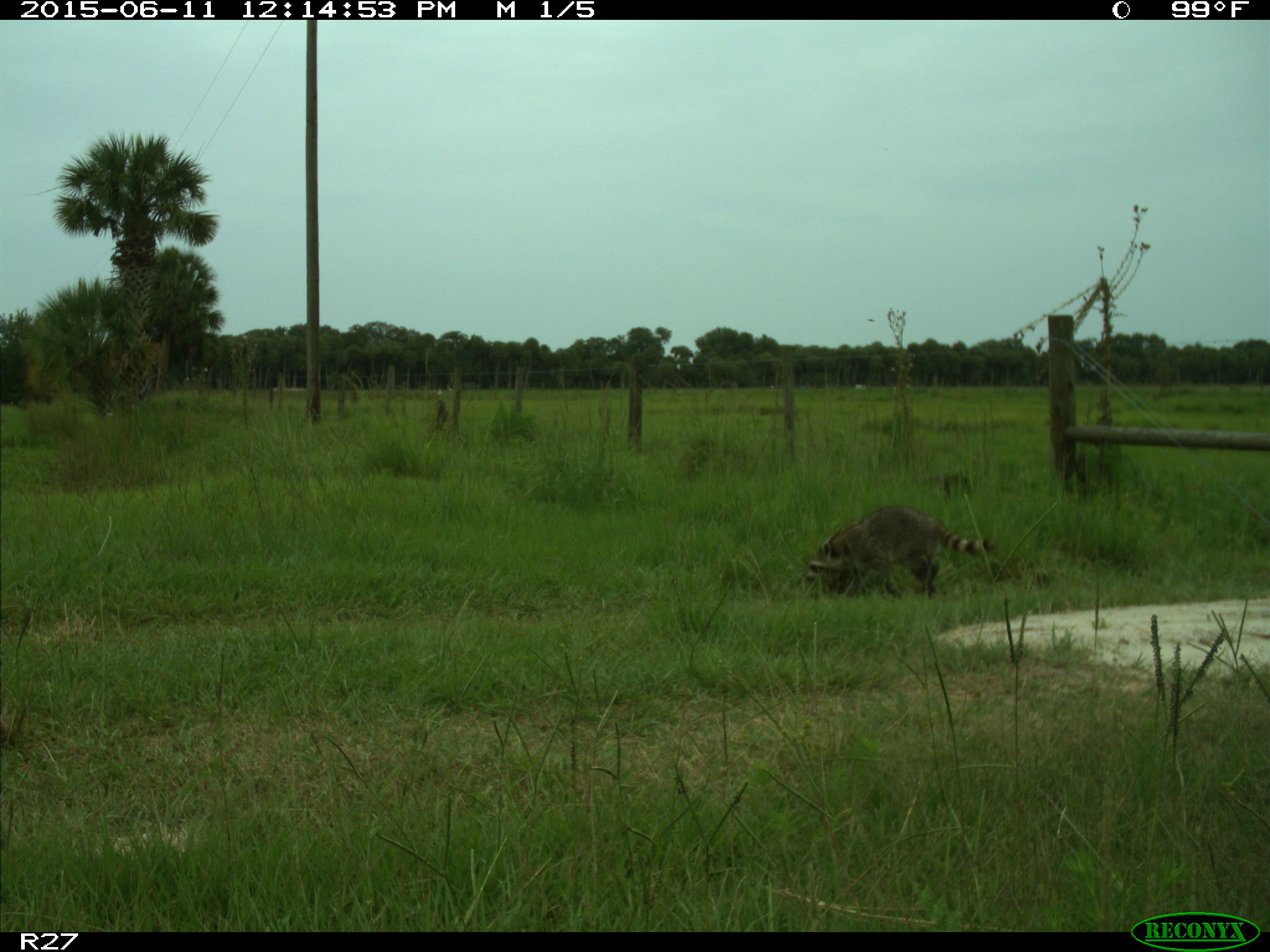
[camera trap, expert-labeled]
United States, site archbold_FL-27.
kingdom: Animalia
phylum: Chordata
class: Mammalia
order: Carnivora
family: Procyonidae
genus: Procyon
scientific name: Procyon lotor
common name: common raccoon